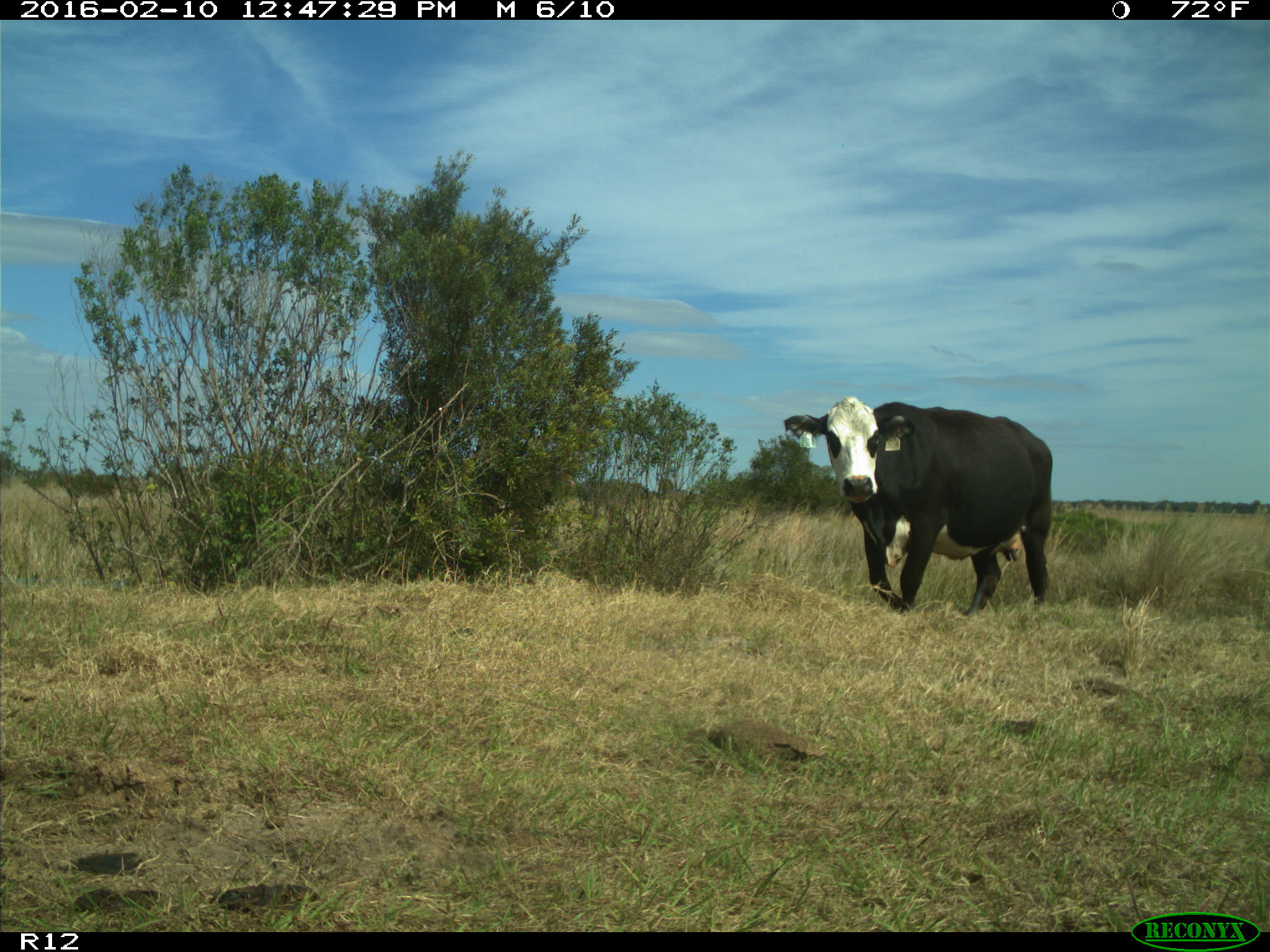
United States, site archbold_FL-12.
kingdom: Animalia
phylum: Chordata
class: Mammalia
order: Artiodactyla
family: Bovidae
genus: Bos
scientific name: Bos taurus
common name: domestic cow